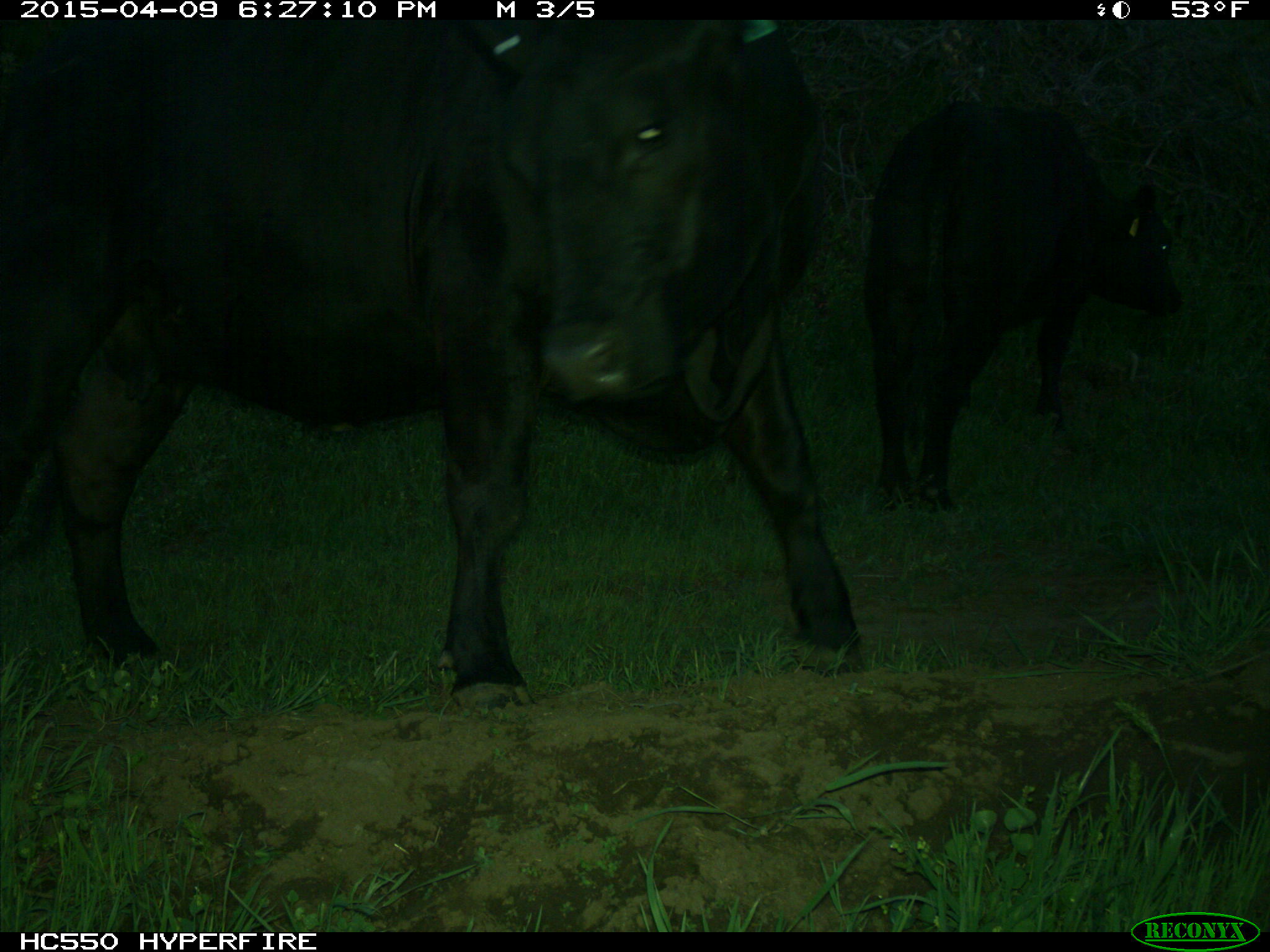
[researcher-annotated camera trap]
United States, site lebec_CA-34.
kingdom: Animalia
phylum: Chordata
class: Mammalia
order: Artiodactyla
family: Bovidae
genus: Bos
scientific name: Bos taurus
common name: domestic cow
Bos taurus (domestic cow).